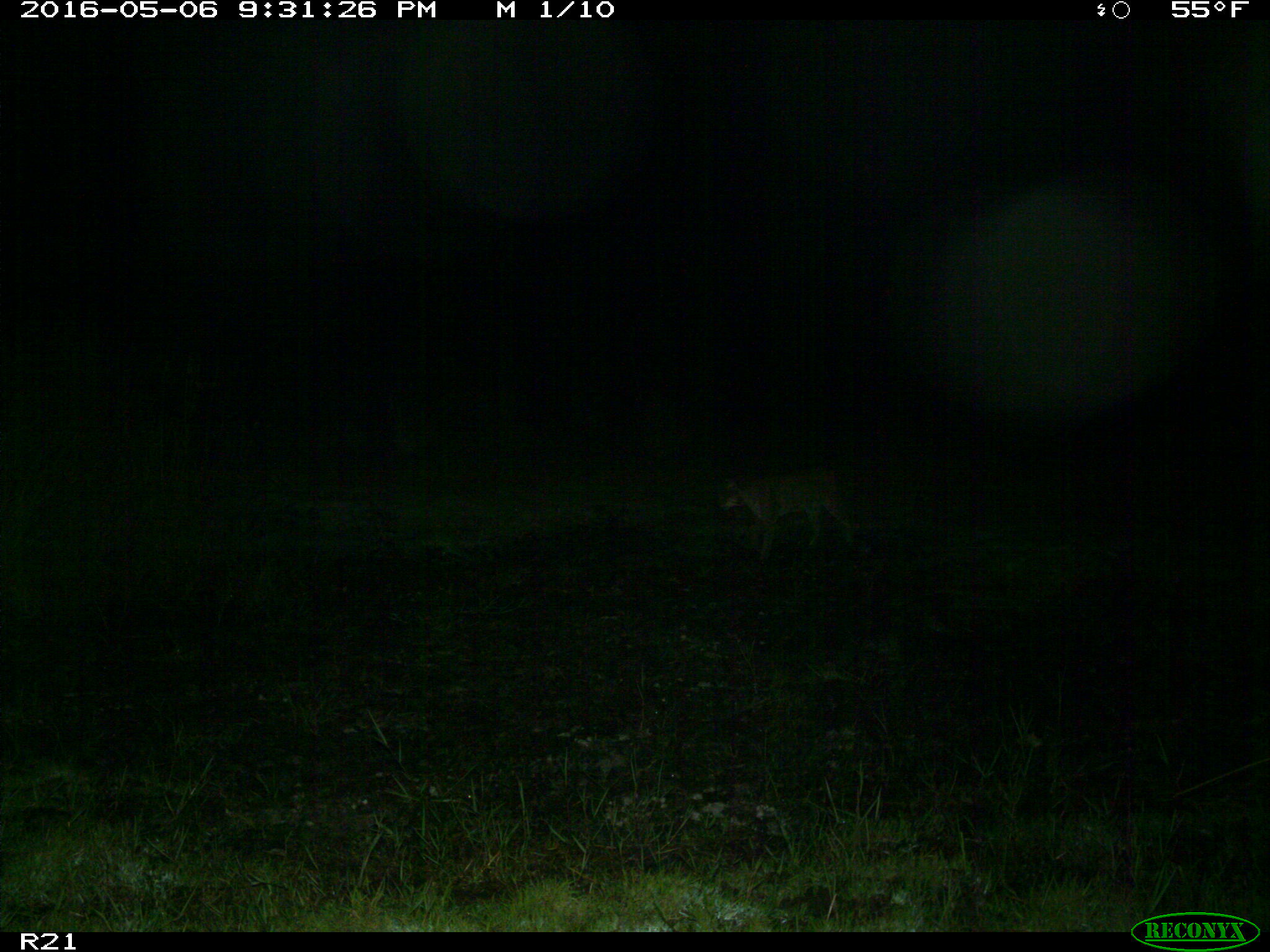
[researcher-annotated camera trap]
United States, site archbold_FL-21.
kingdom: Animalia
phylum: Chordata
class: Mammalia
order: Carnivora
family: Felidae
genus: Lynx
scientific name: Lynx rufus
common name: bobcat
Lynx rufus (bobcat).